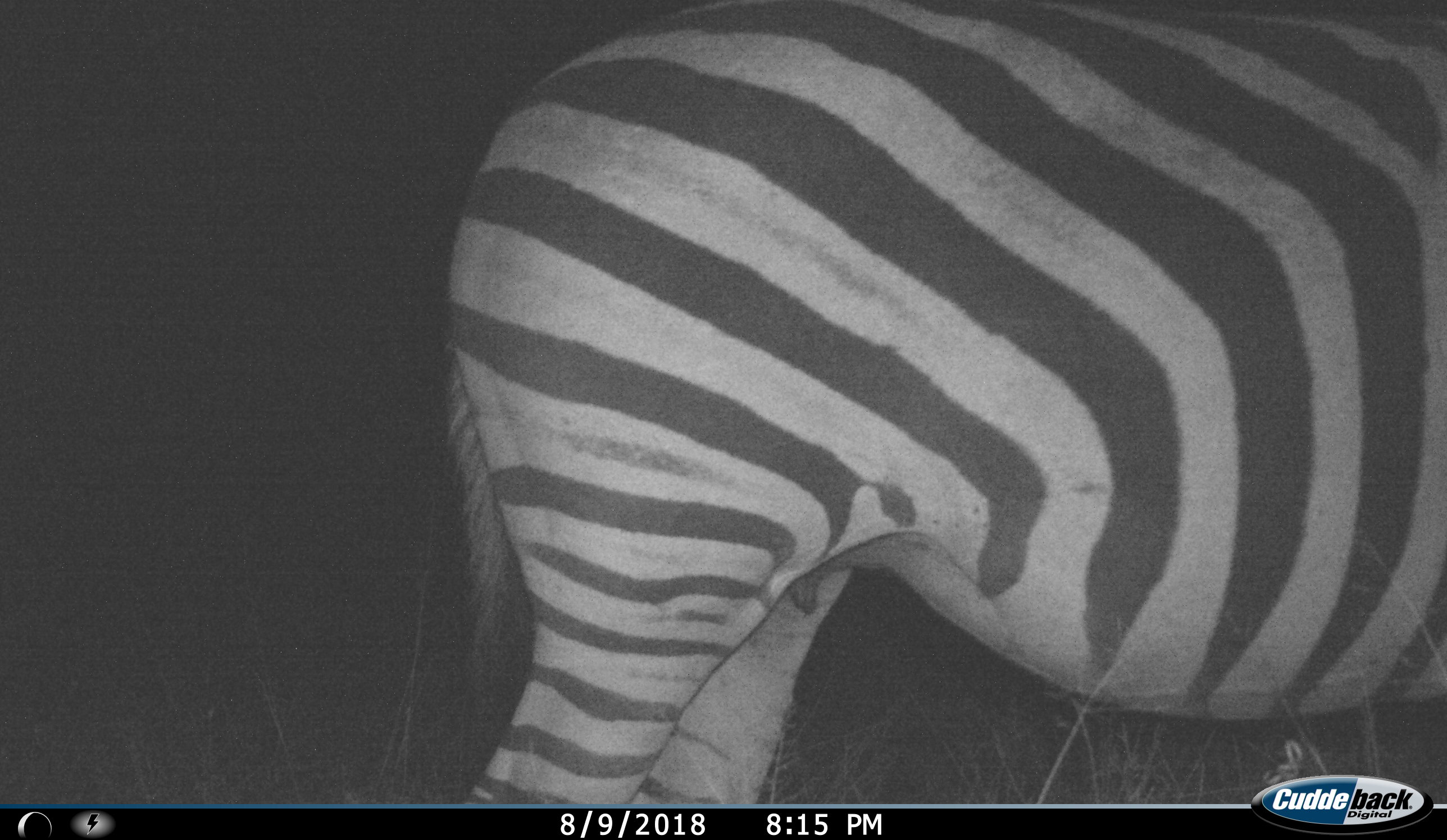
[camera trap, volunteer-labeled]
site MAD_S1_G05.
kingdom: Animalia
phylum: Chordata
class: Mammalia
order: Perissodactyla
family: Equidae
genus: Equus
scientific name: Equus quagga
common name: plains zebra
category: zebraplains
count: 1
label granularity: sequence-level